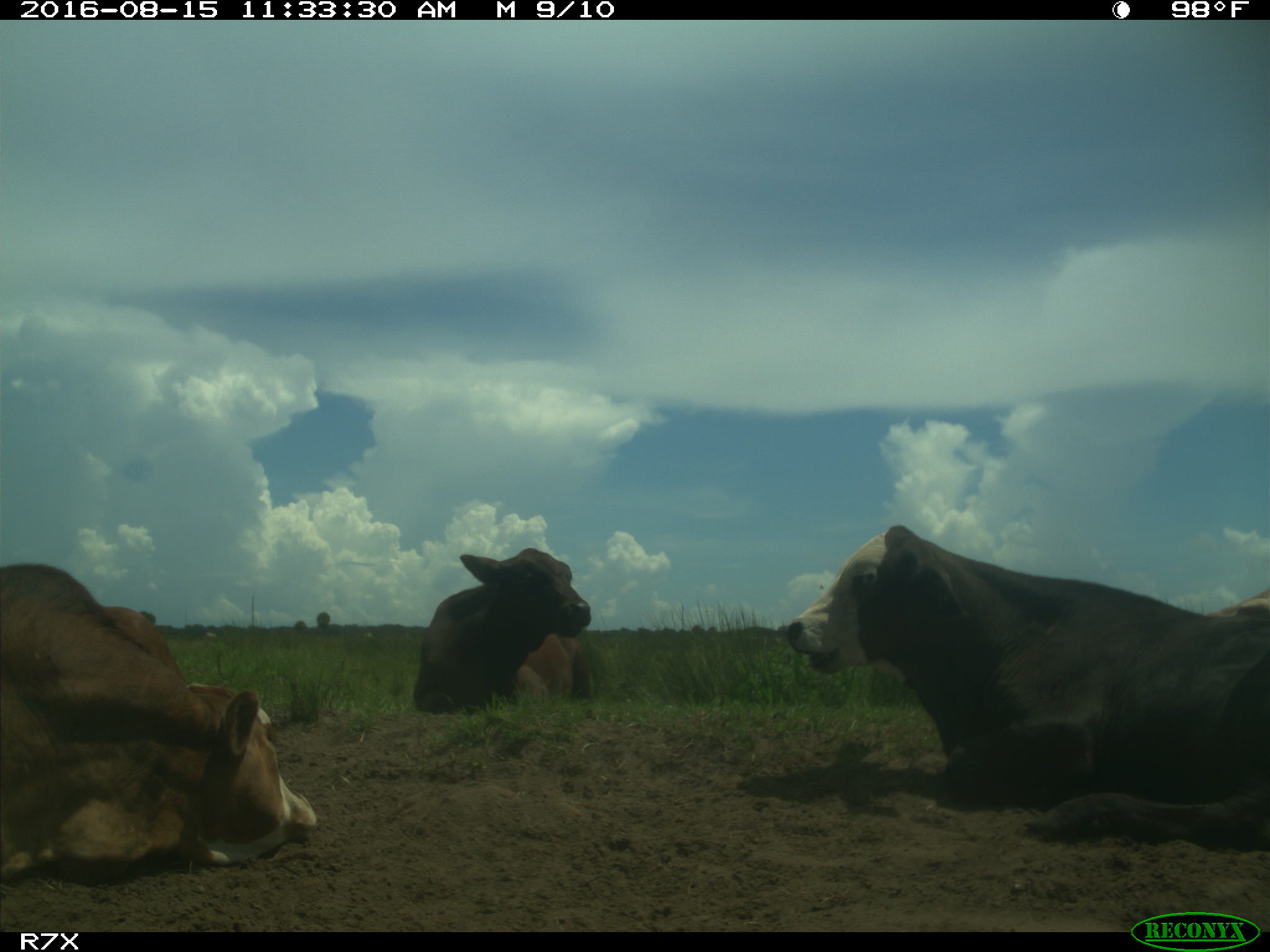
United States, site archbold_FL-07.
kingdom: Animalia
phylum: Chordata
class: Mammalia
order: Artiodactyla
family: Bovidae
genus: Bos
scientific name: Bos taurus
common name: domestic cow